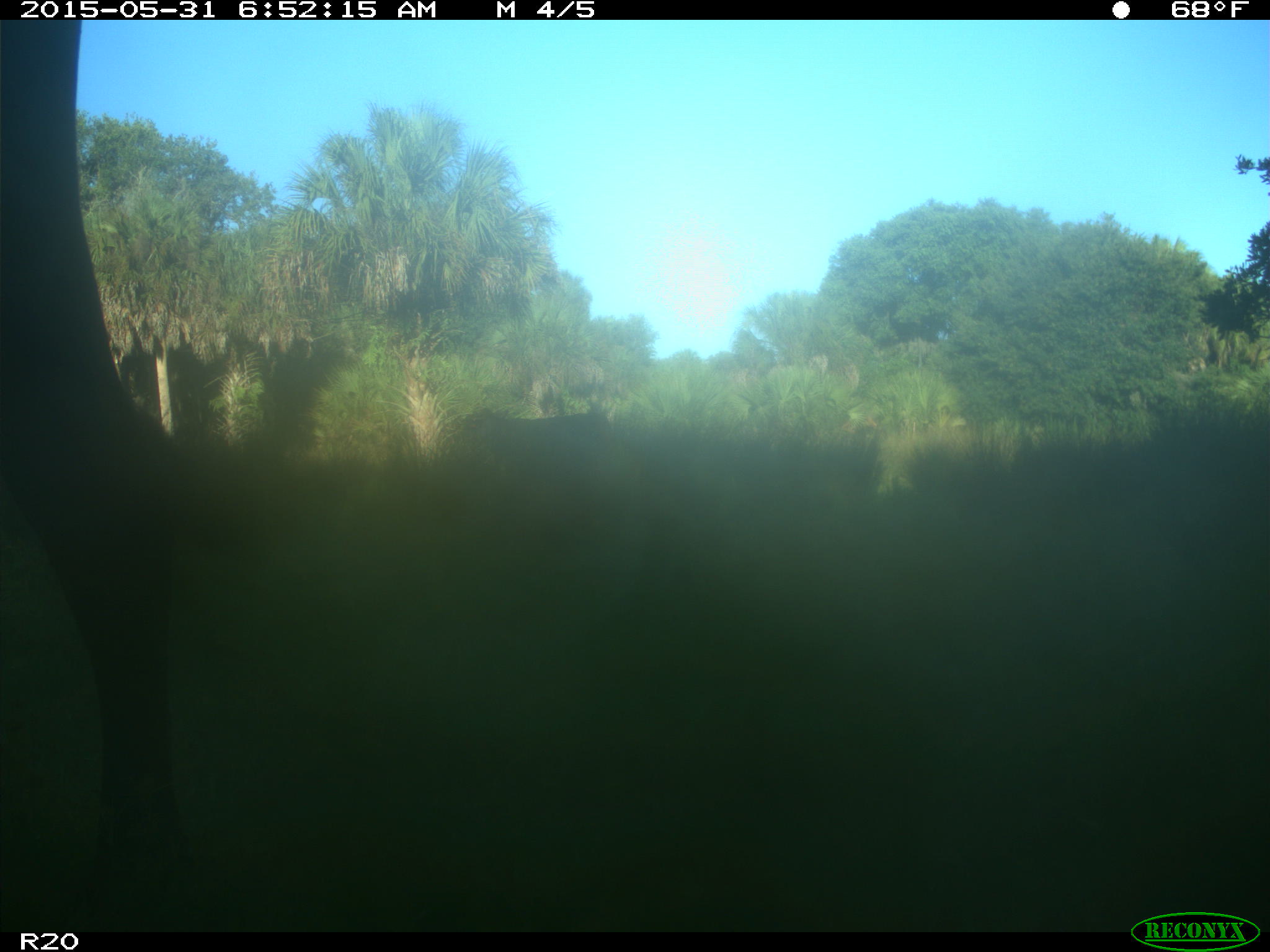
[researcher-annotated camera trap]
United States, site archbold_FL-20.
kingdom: Animalia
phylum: Chordata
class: Mammalia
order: Artiodactyla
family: Bovidae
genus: Bos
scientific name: Bos taurus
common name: domestic cow